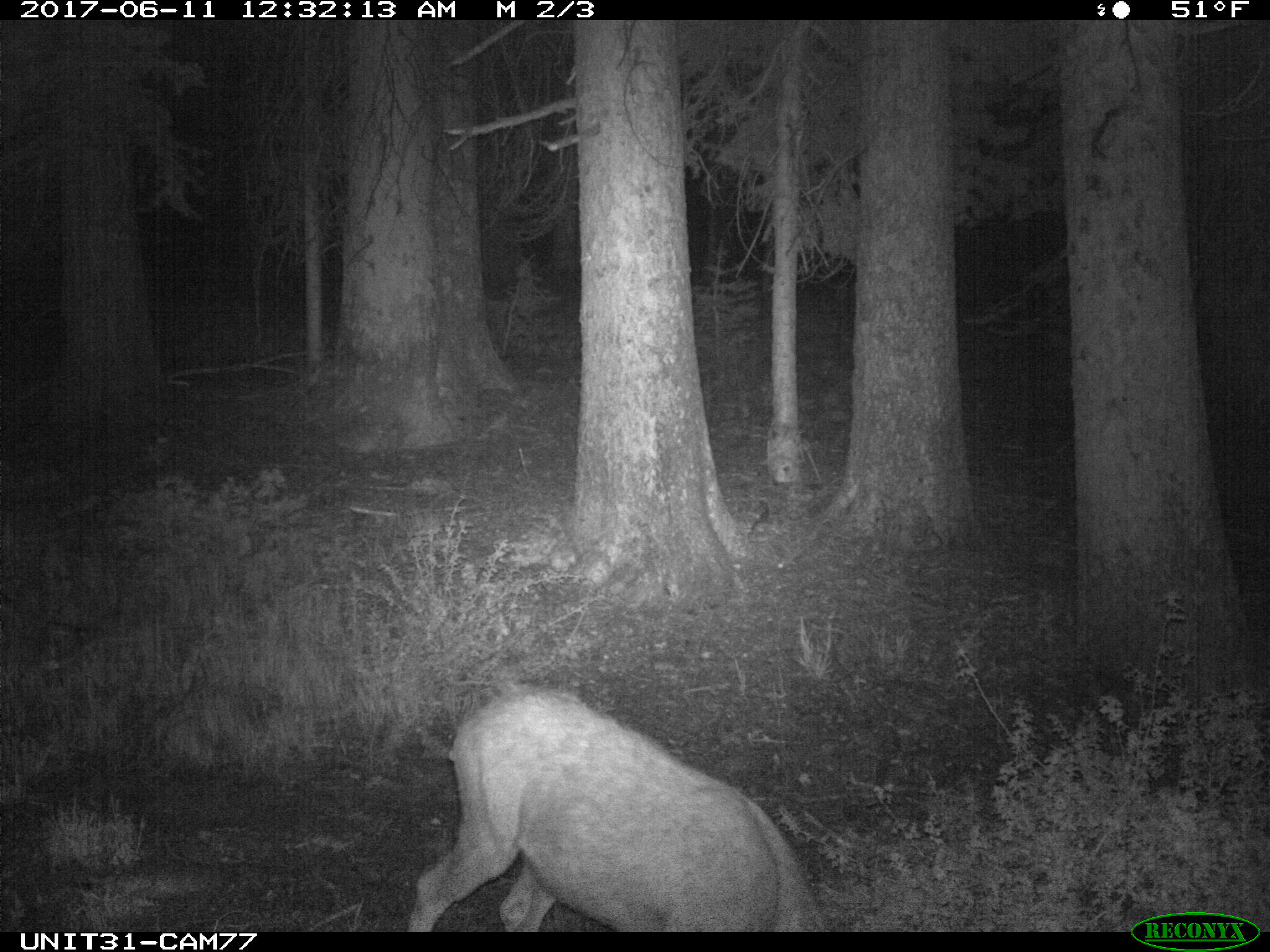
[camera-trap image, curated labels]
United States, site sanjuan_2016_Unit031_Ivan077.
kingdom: Animalia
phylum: Chordata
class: Mammalia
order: Artiodactyla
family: Cervidae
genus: Odocoileus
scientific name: Odocoileus hemionus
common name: mule deer